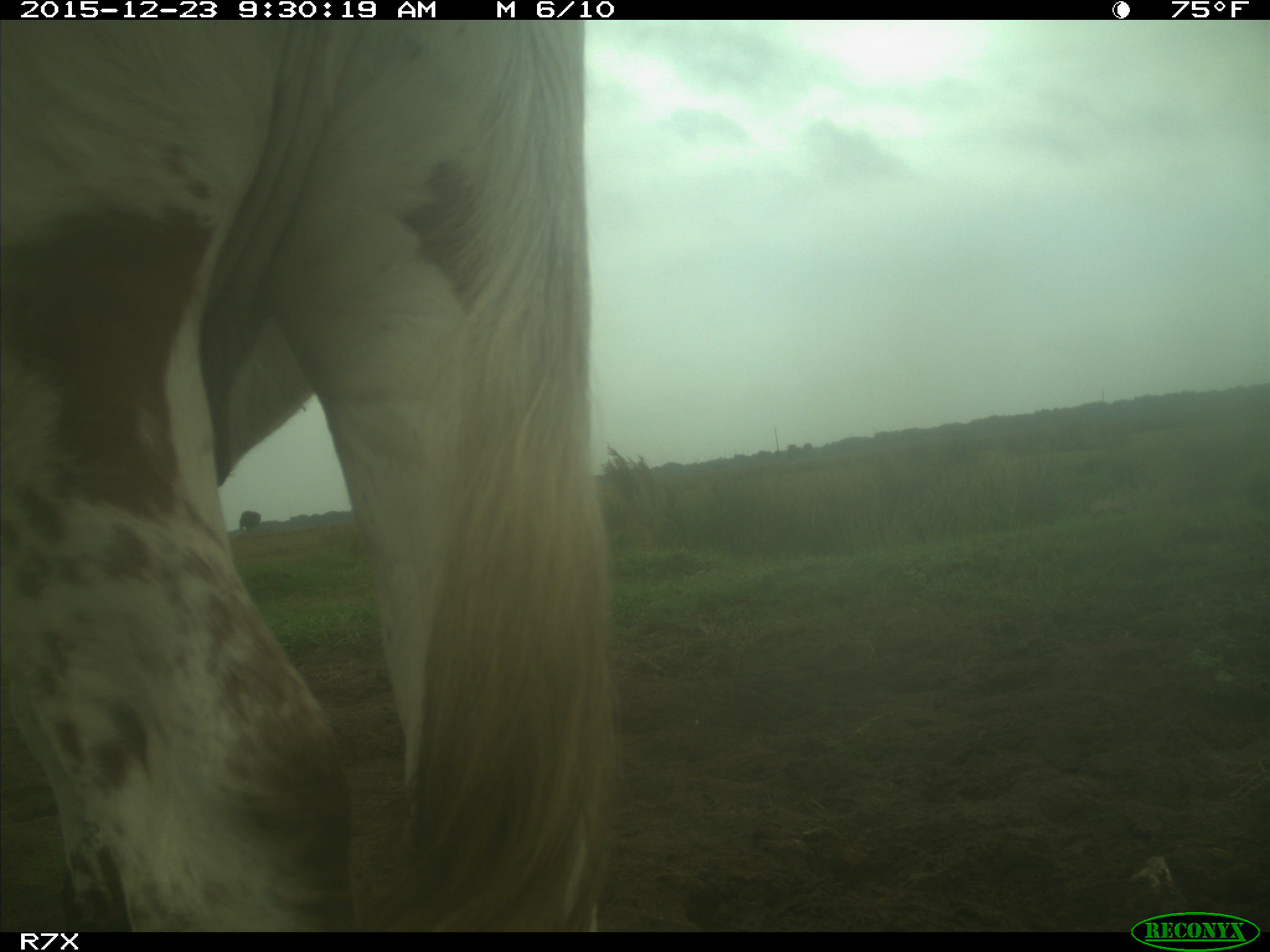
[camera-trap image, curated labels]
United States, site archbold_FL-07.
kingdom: Animalia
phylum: Chordata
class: Mammalia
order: Artiodactyla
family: Bovidae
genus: Bos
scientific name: Bos taurus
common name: domestic cow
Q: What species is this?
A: Bos taurus (domestic cow).